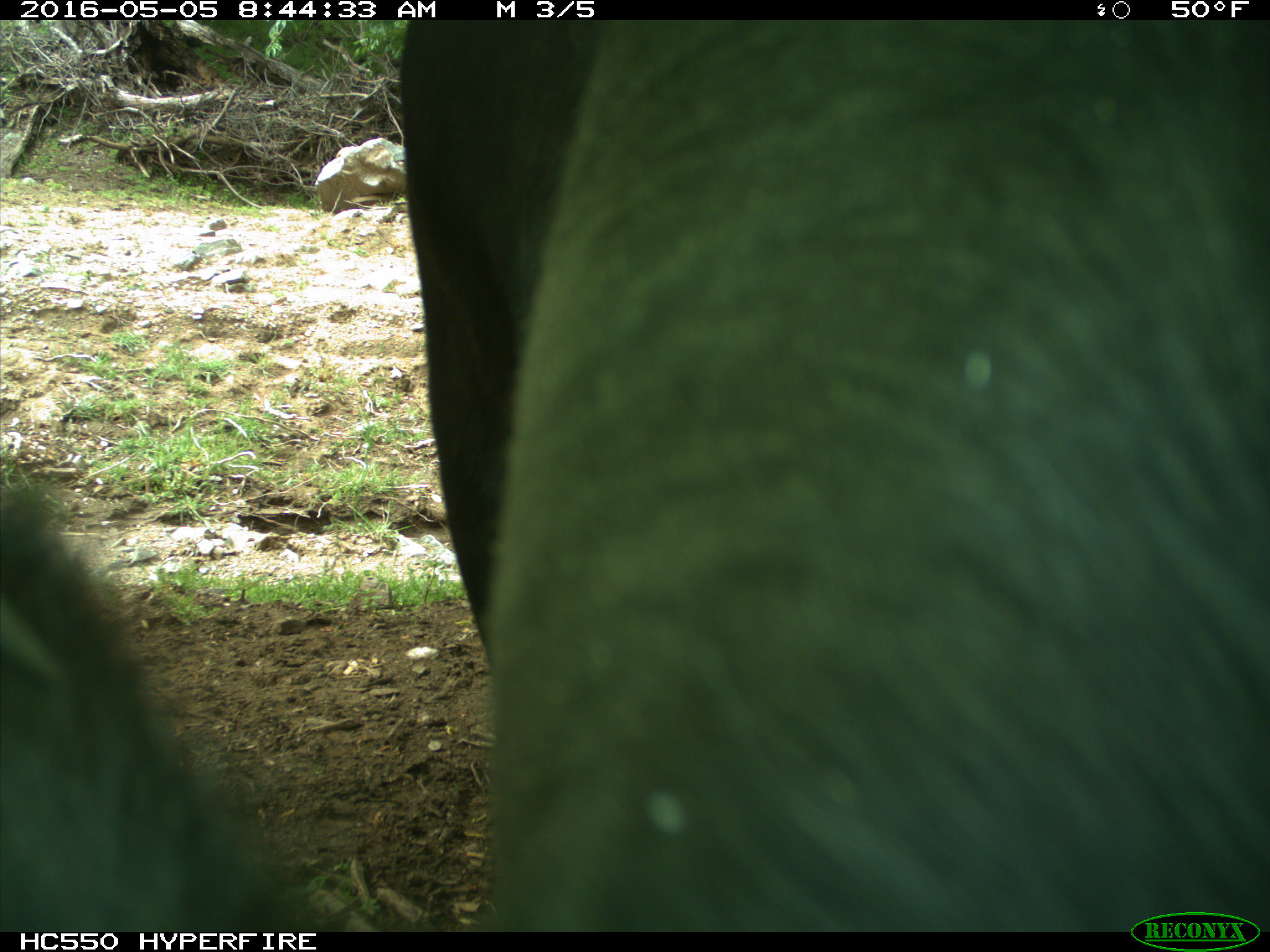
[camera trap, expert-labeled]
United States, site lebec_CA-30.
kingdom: Animalia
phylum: Chordata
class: Mammalia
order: Artiodactyla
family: Bovidae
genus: Bos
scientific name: Bos taurus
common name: domestic cow